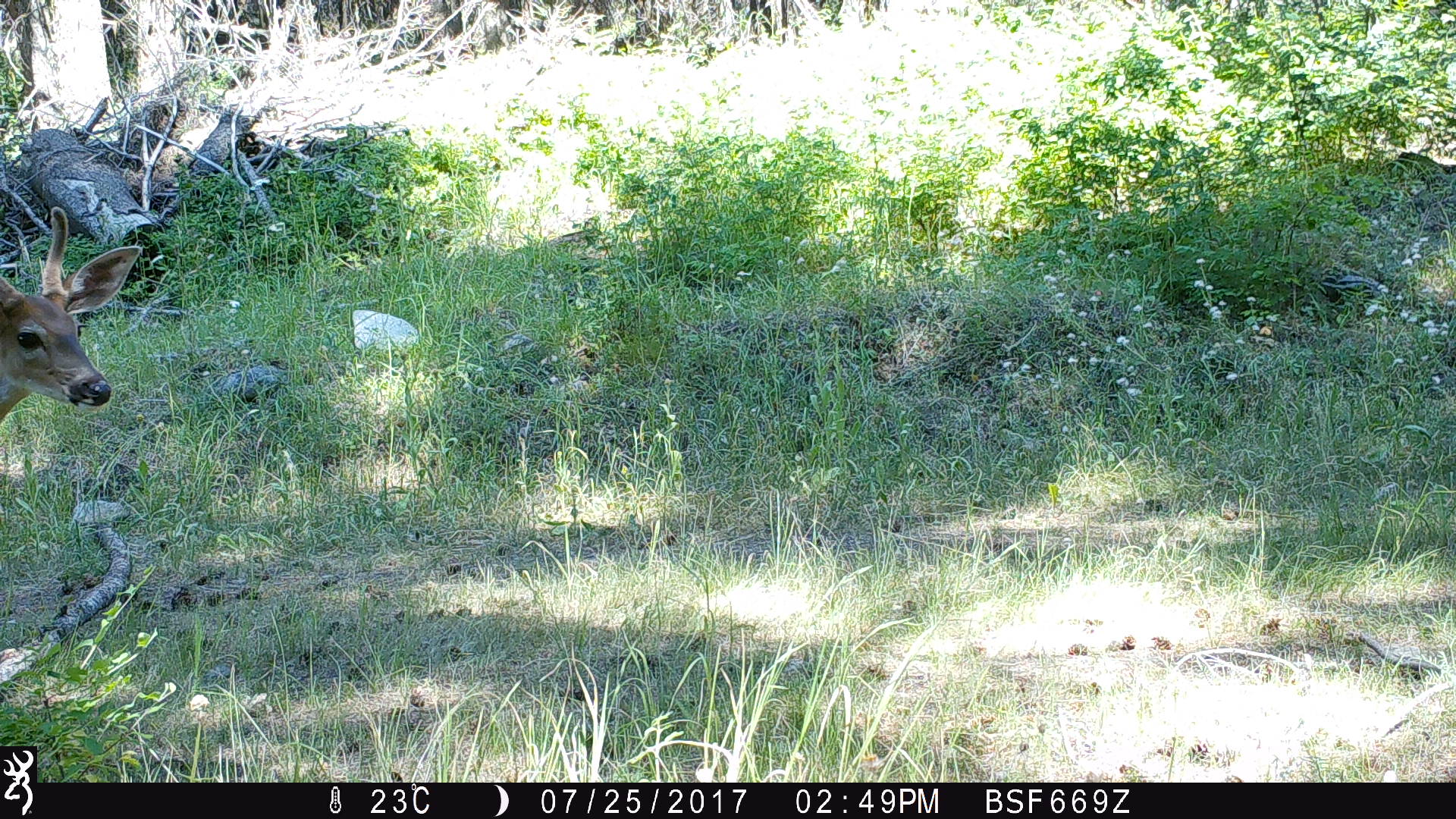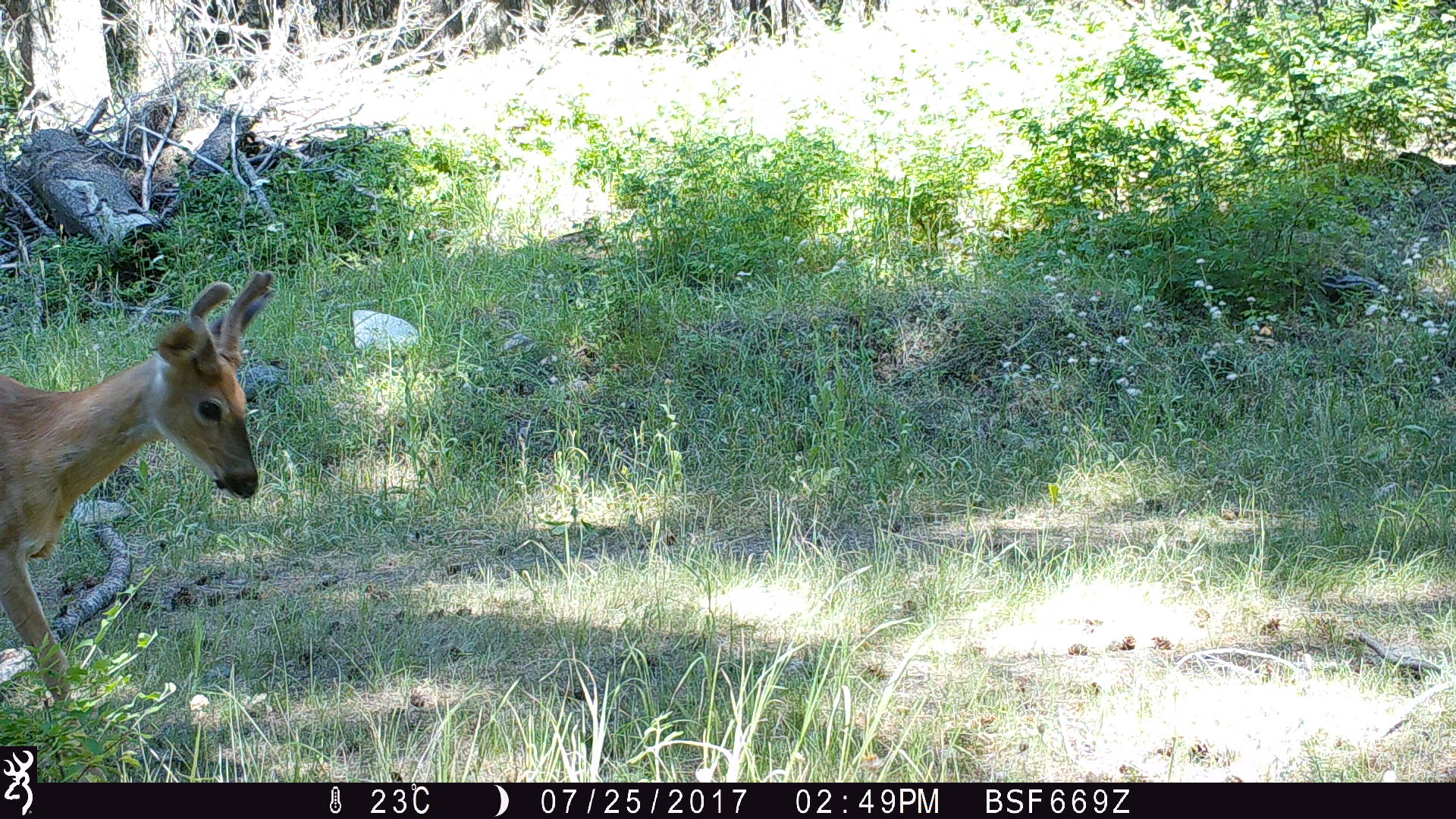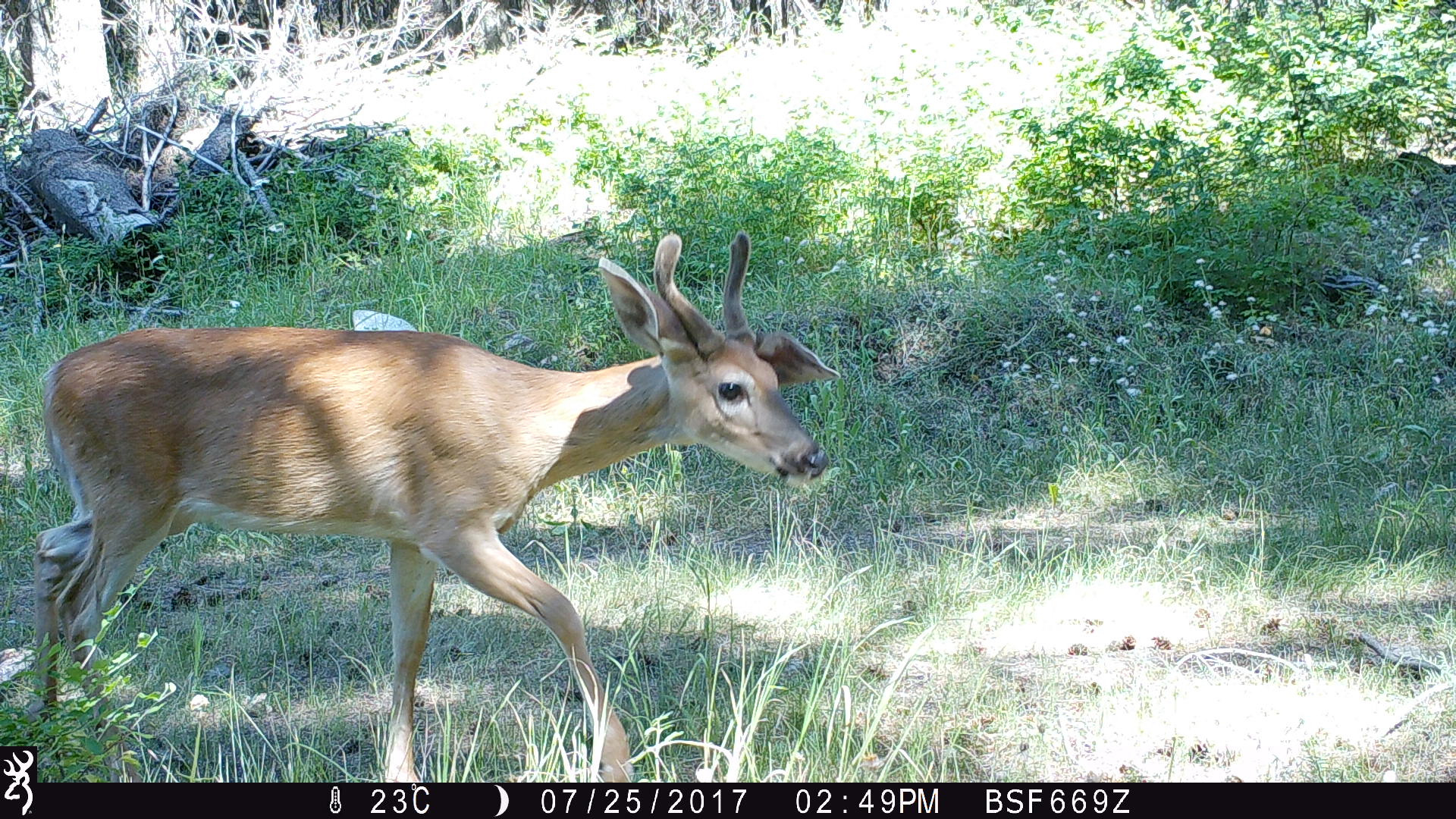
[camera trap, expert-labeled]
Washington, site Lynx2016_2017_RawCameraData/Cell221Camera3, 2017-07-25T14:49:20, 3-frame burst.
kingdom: Animalia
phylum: Chordata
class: Mammalia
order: Artiodactyla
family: Cervidae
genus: Odocoileus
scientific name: Odocoileus virginianus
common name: white-tailed deer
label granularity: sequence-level